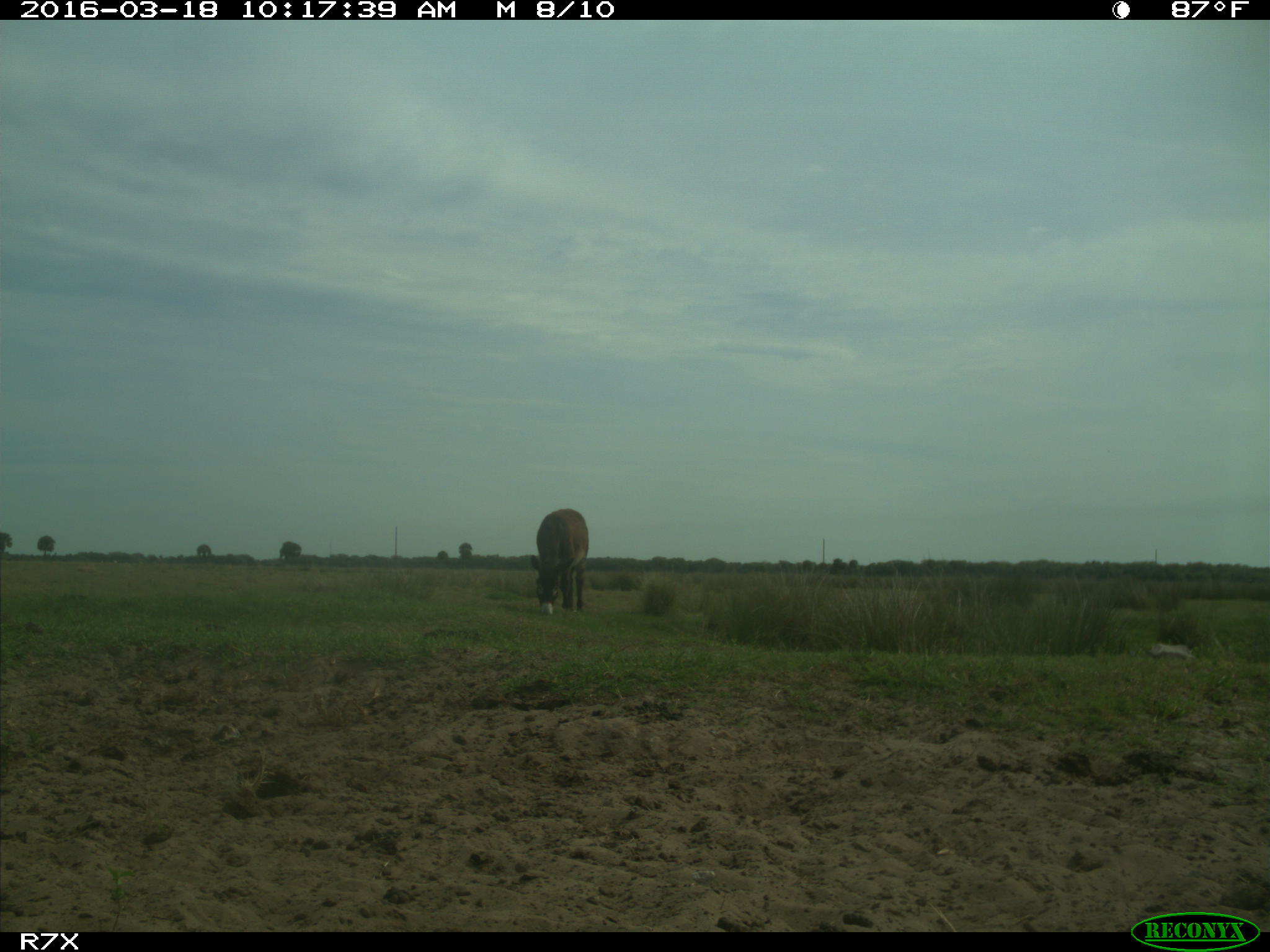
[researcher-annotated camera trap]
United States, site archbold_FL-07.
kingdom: Animalia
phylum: Chordata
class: Mammalia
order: Perissodactyla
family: Equidae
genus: Equus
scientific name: Equus africanus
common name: african wild ass